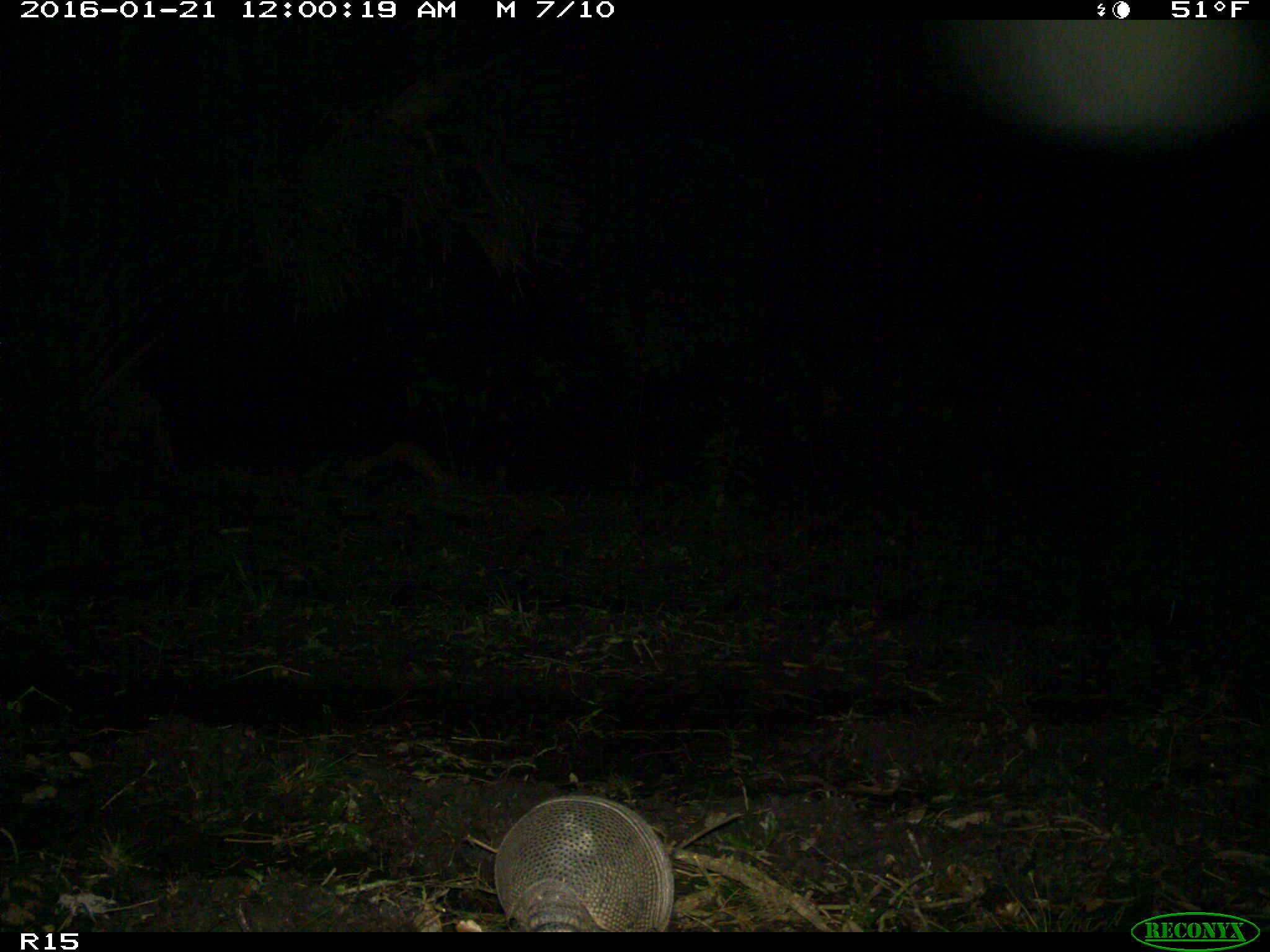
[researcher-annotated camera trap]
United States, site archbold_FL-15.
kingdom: Animalia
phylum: Chordata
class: Mammalia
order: Cingulata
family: Dasypodidae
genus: Dasypus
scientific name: Dasypus novemcinctus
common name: nine-banded armadillo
Dasypus novemcinctus (nine-banded armadillo).